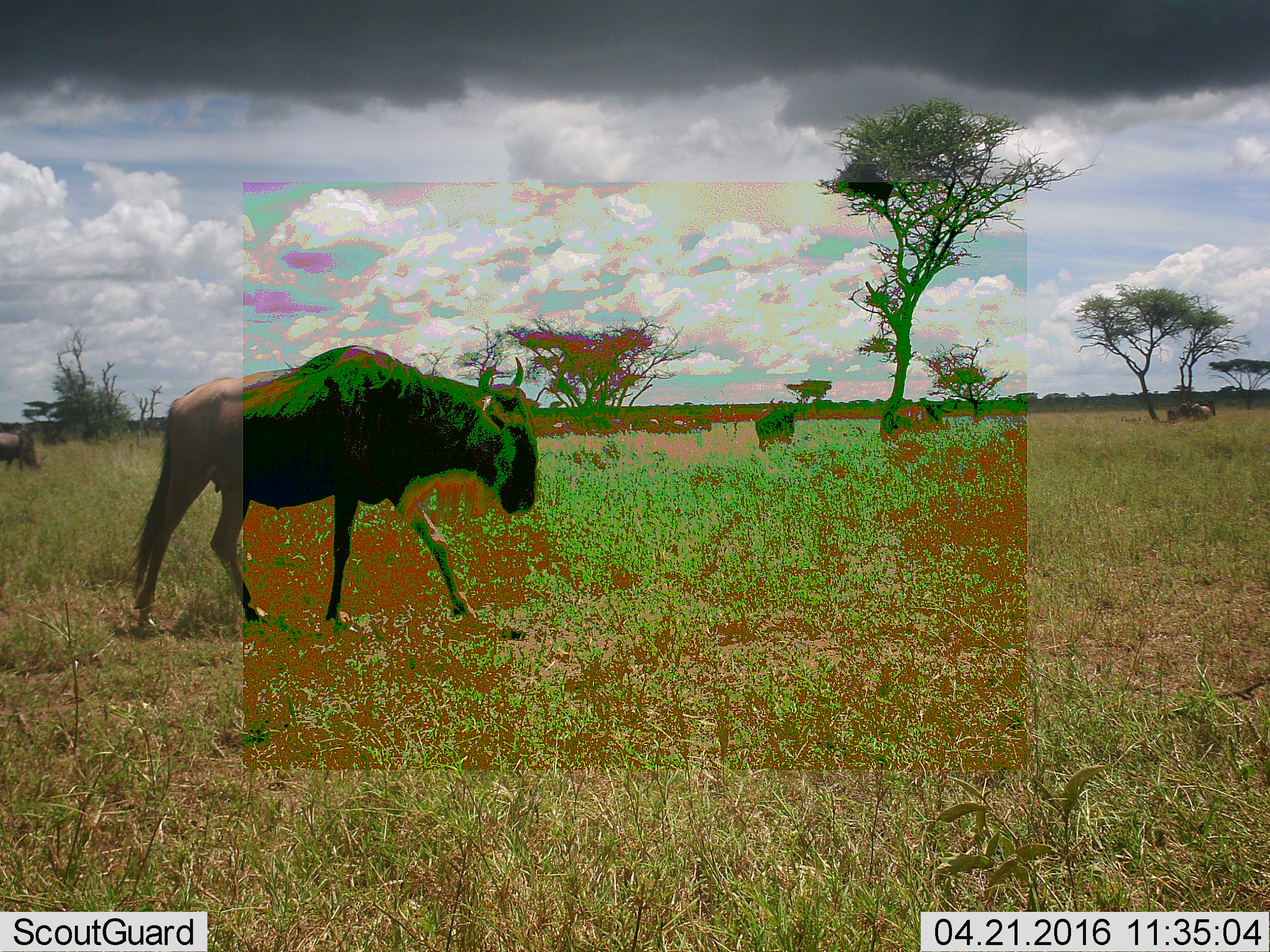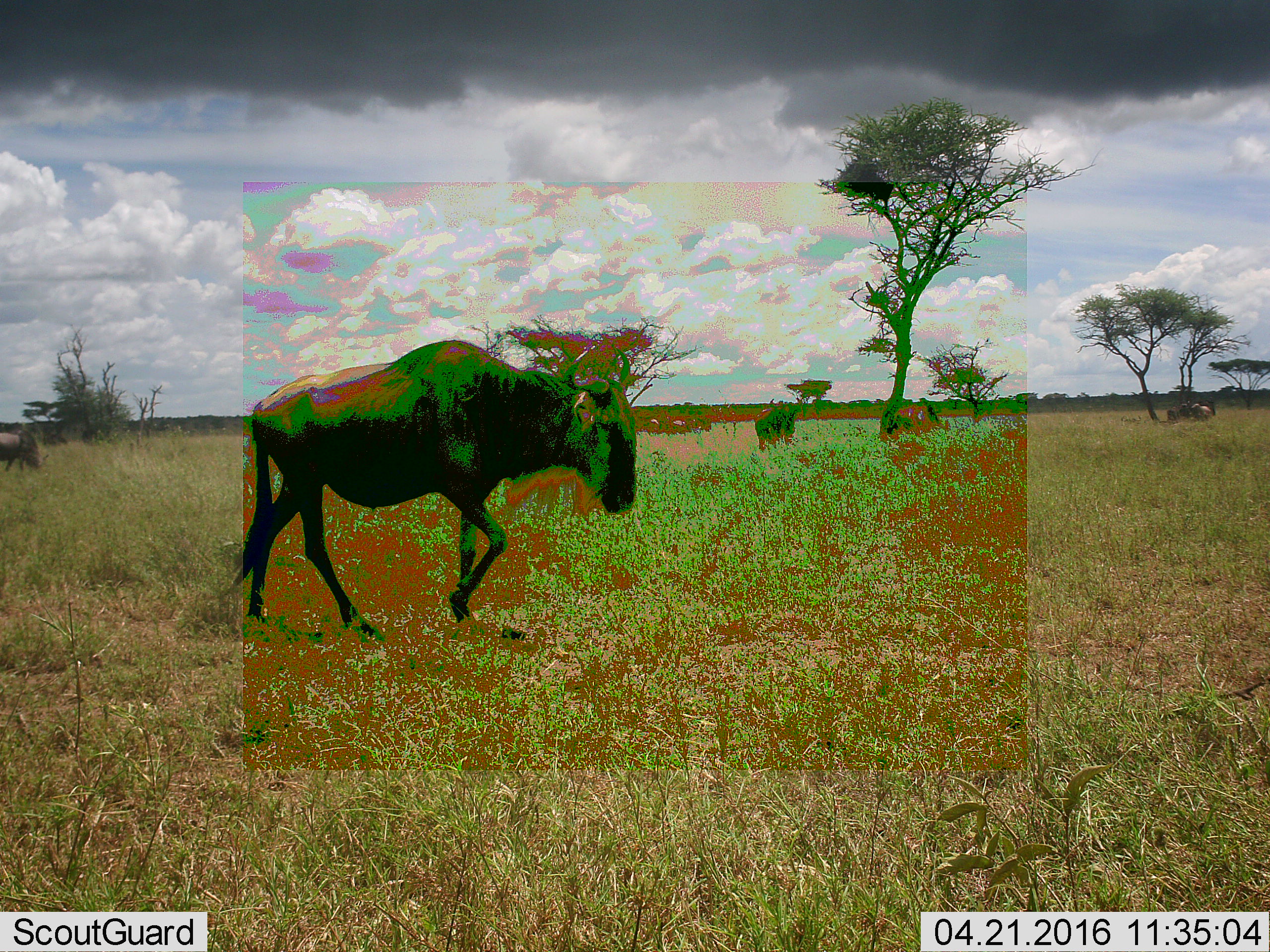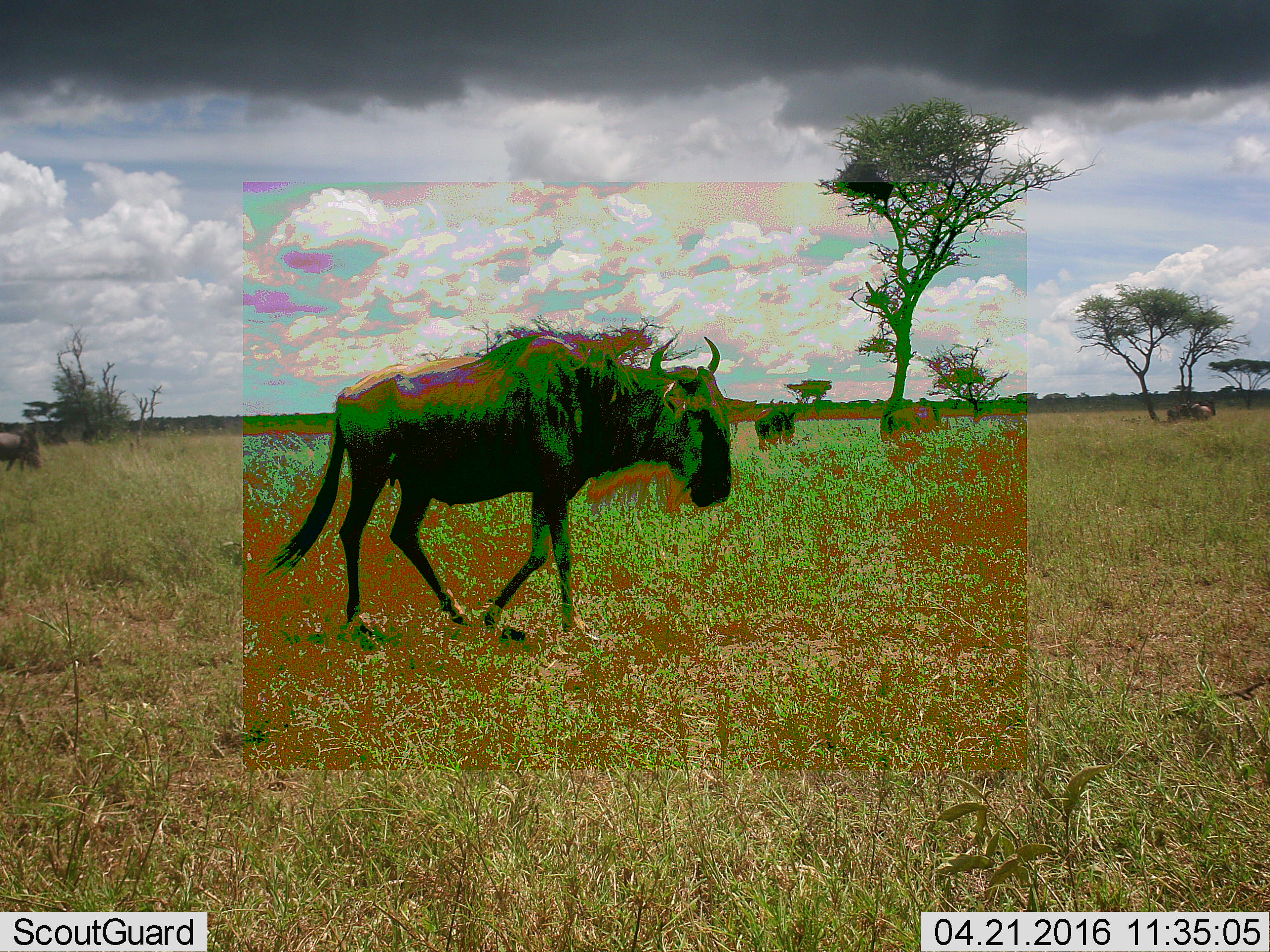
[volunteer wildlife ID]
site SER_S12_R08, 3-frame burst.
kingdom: Animalia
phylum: Chordata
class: Mammalia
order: Artiodactyla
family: Bovidae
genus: Connochaetes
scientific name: Connochaetes taurinus taurinus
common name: blue wildebeest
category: wildebeestblue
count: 5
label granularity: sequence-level